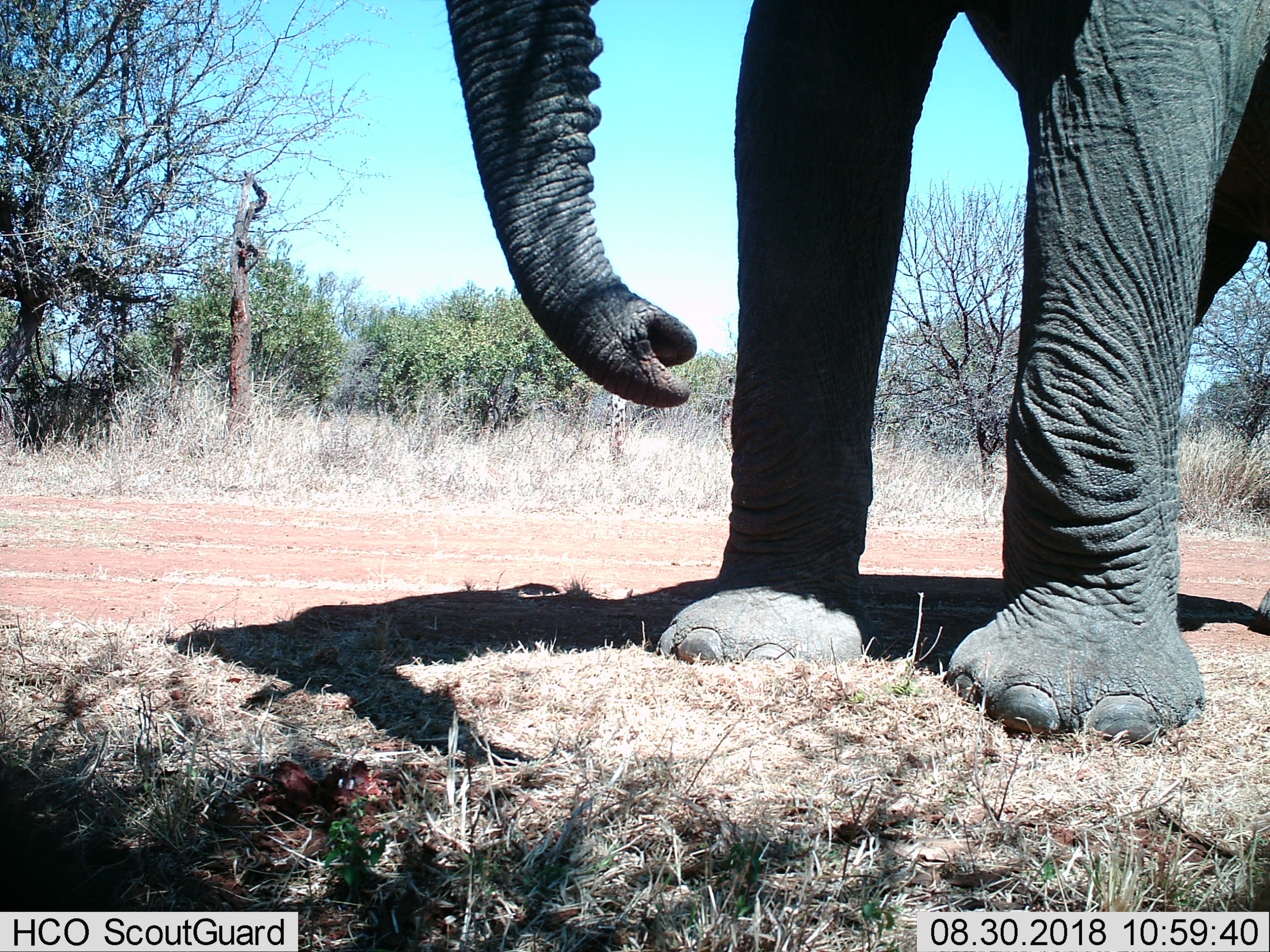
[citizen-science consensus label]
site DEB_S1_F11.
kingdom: Animalia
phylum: Chordata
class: Mammalia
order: Proboscidea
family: Elephantidae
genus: Loxodonta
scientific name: Loxodonta africana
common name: african bush elephant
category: elephant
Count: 1.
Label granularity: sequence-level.